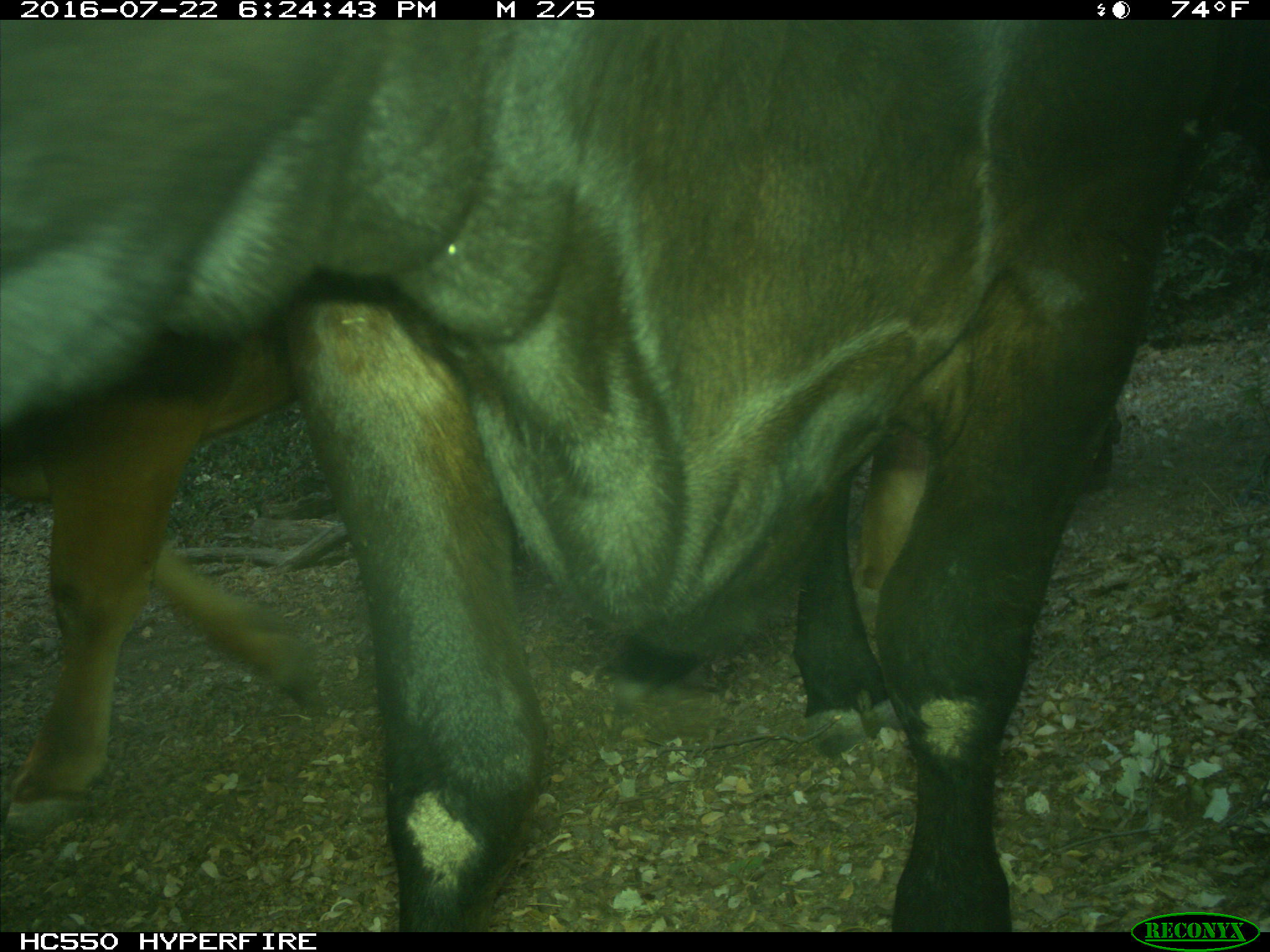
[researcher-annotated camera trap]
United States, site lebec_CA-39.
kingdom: Animalia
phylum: Chordata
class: Mammalia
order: Artiodactyla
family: Bovidae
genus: Bos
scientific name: Bos taurus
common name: domestic cow